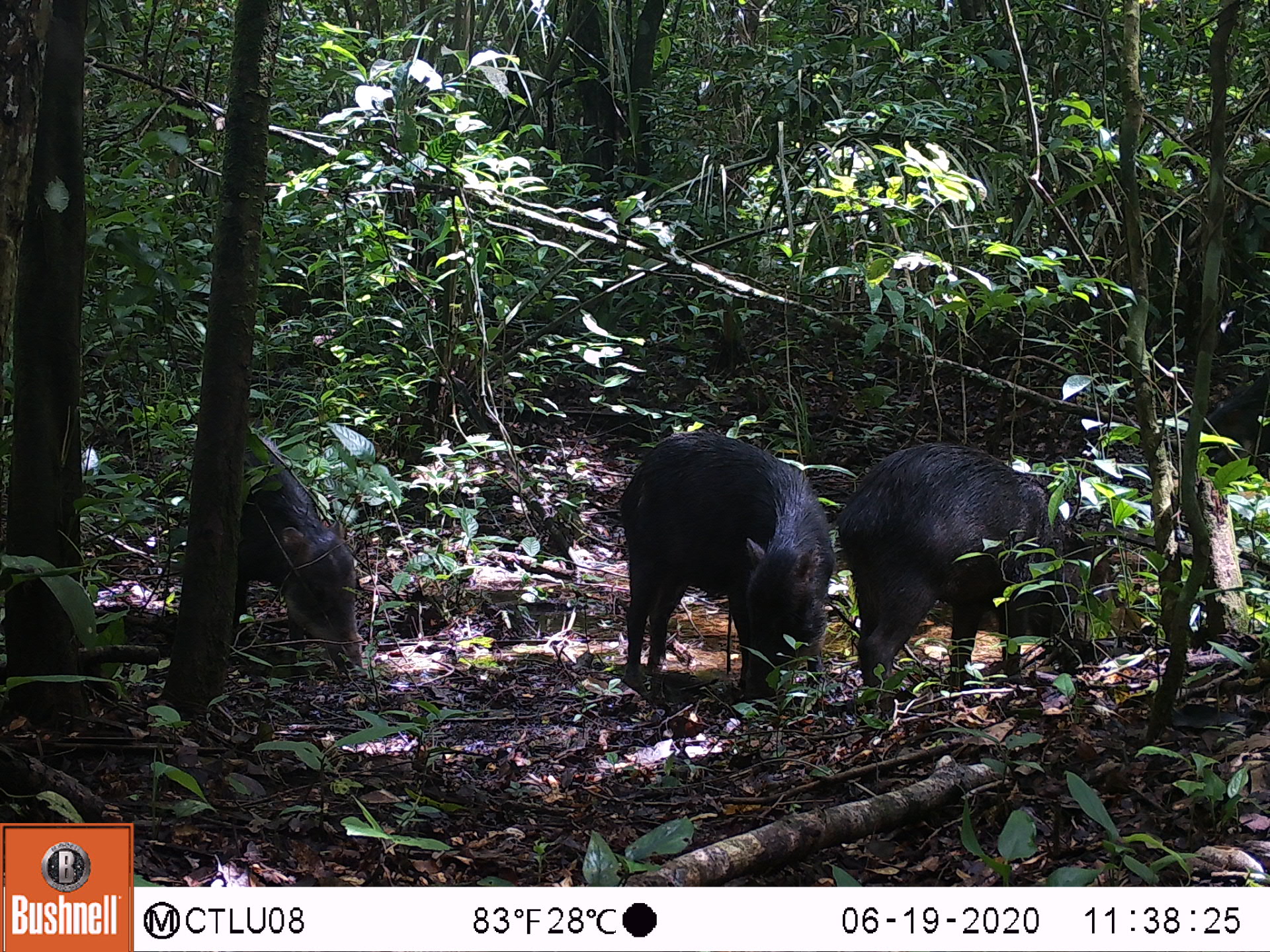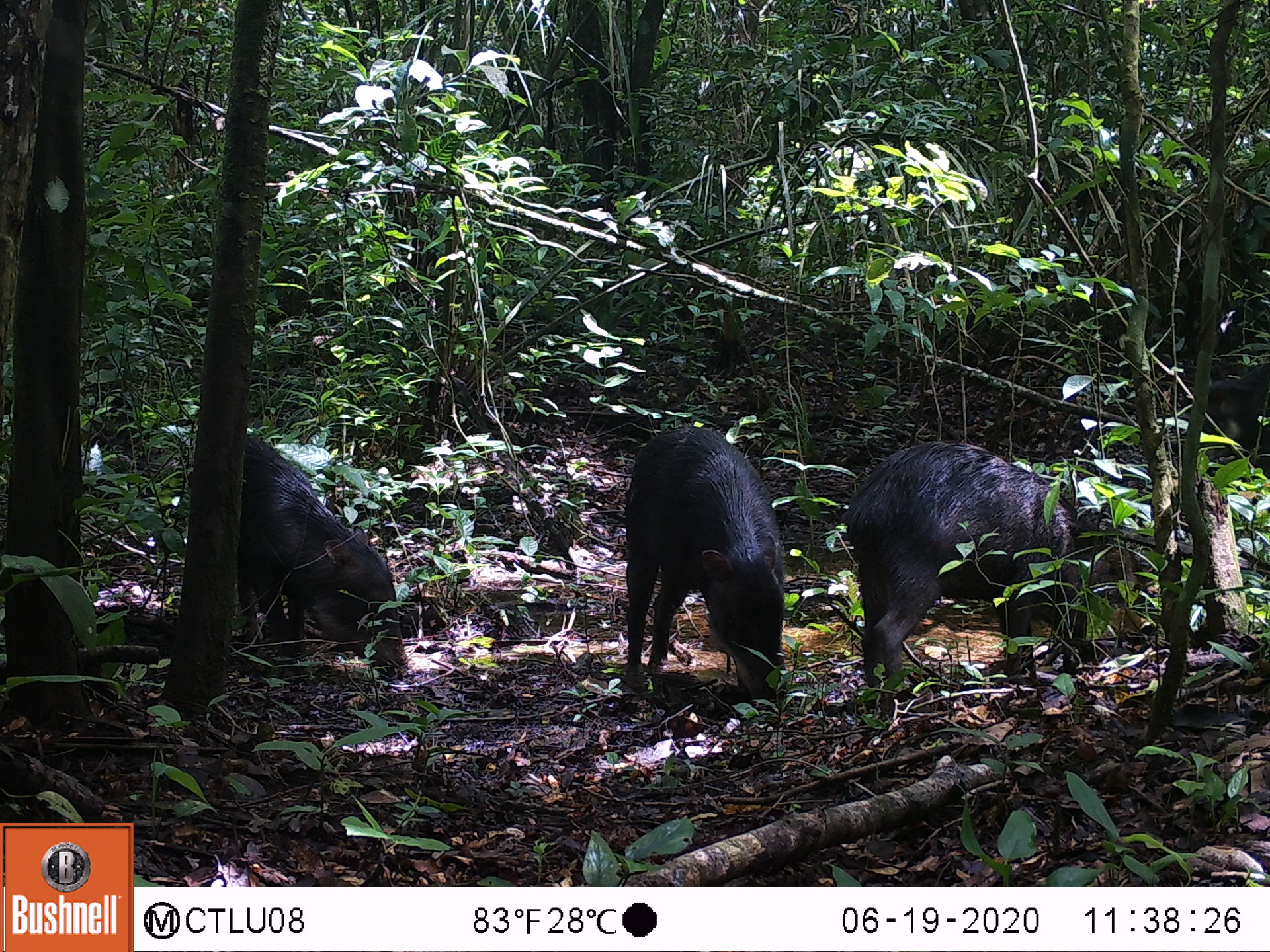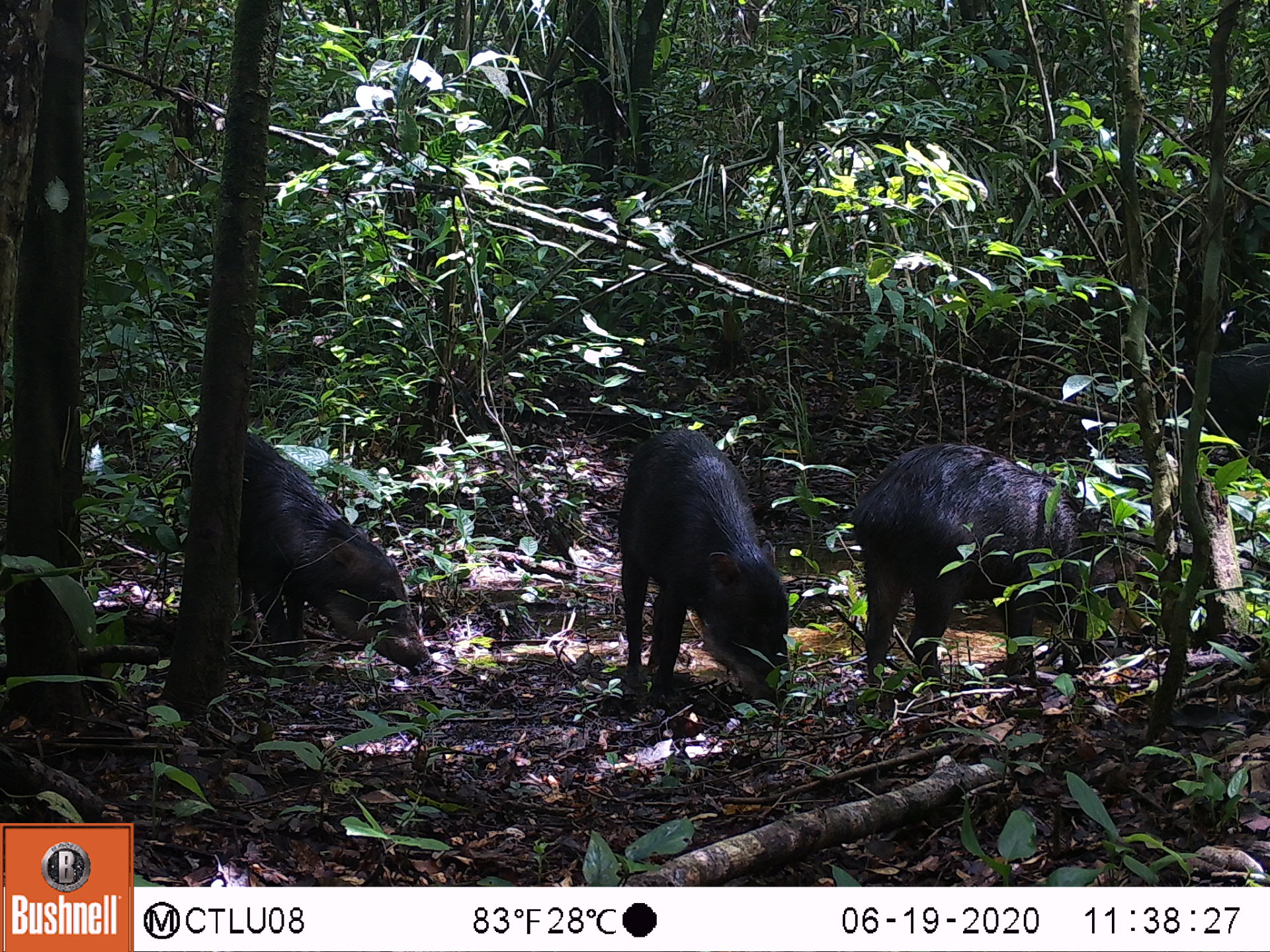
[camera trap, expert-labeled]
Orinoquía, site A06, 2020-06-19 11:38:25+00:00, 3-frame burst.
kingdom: Animalia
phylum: Chordata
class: Mammalia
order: Artiodactyla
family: Tayassuidae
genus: Tayassu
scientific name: Tayassu pecari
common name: white-lipped peccary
White-lipped peccary (Tayassu pecari).